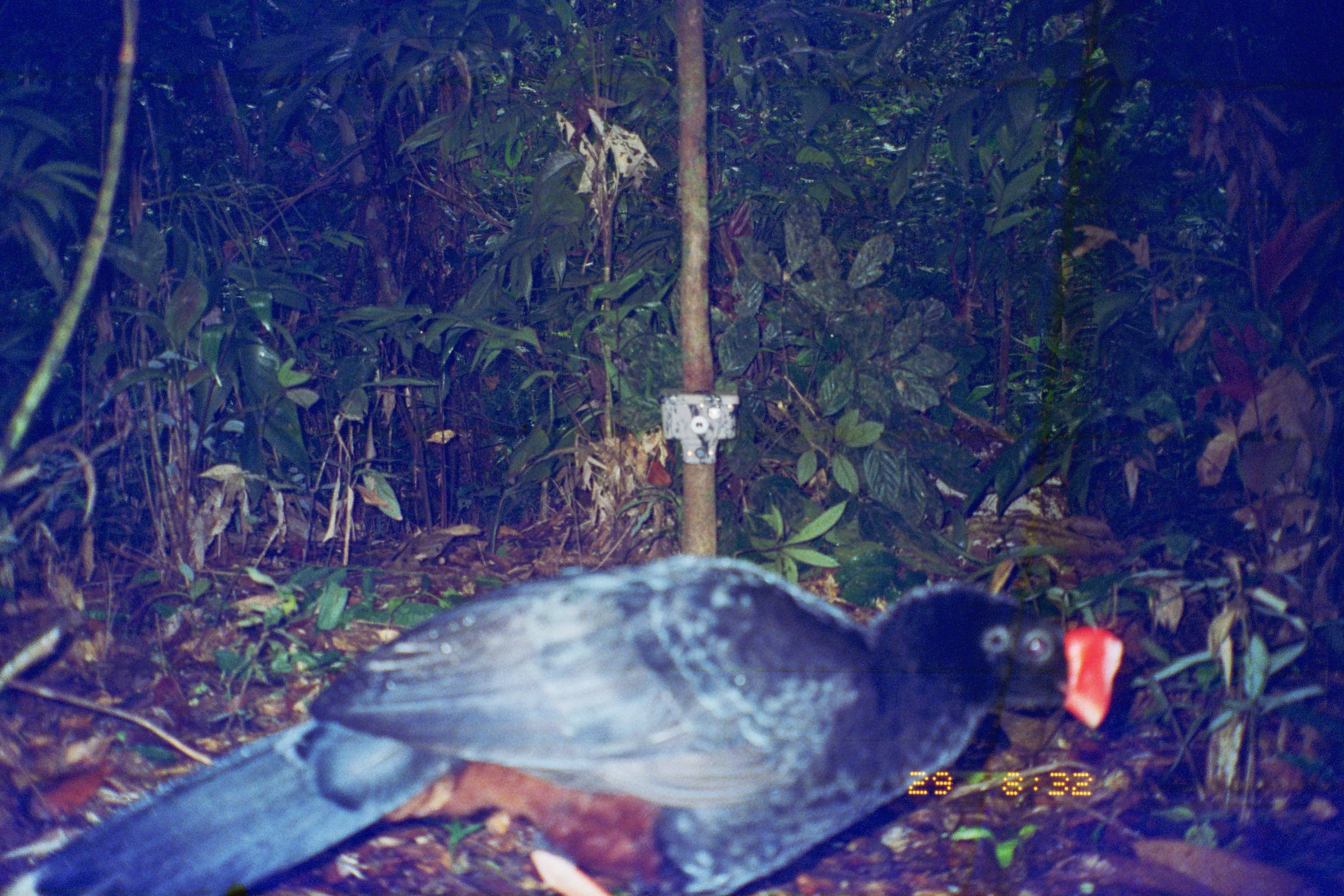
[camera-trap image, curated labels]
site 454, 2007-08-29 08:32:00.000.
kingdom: Animalia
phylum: Chordata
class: Aves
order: Galliformes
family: Cracidae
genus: Mitu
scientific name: Mitu tuberosum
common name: razor-billed curassow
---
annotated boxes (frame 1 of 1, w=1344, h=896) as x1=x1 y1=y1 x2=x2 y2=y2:
mitu tuberosum: x1=0 y1=553 x2=1126 y2=893